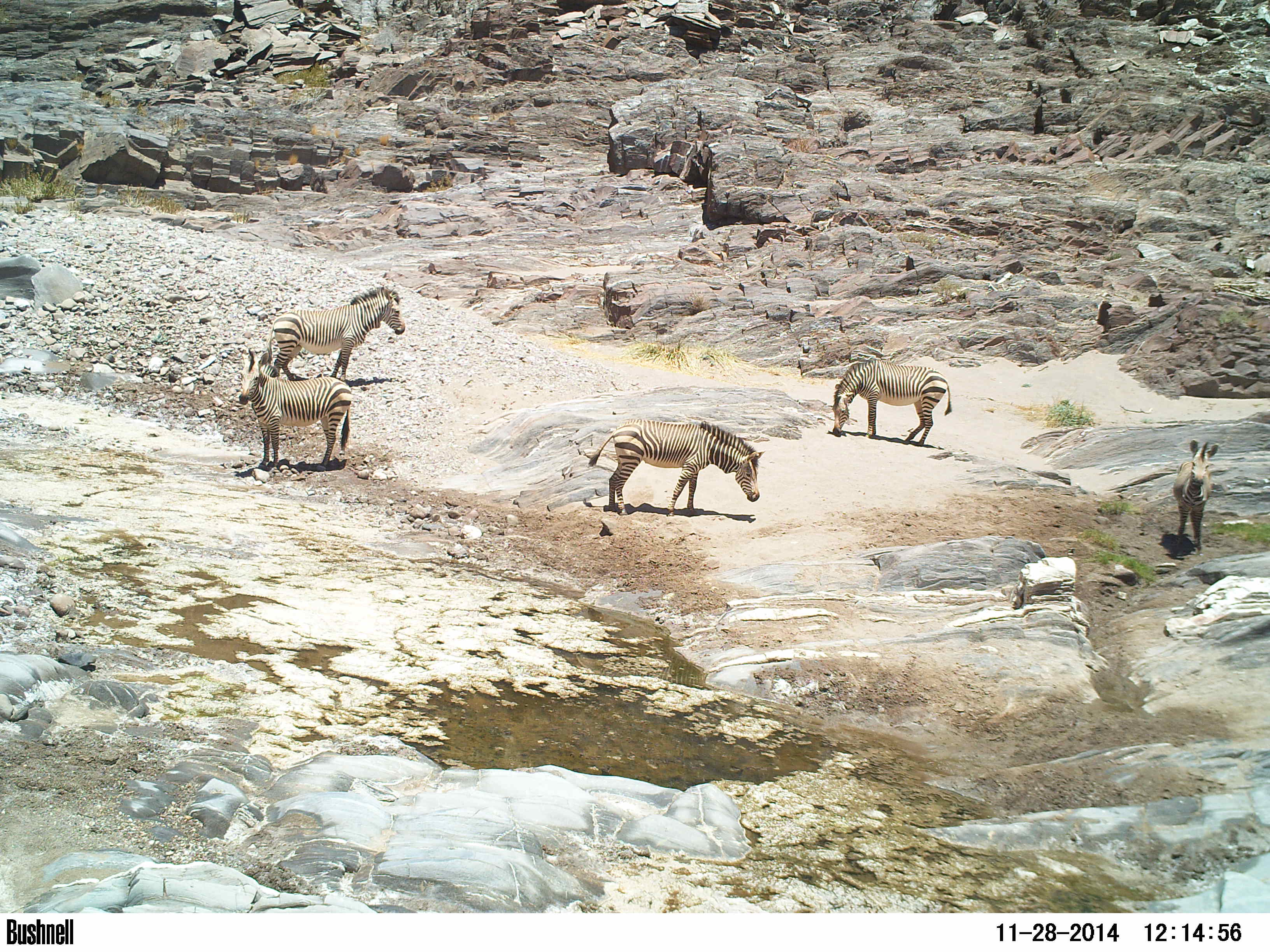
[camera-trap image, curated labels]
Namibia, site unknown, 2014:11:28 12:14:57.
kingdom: Animalia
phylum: Chordata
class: Mammalia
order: Perissodactyla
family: Equidae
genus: Equus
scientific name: Equus zebra hartmannae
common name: hartmann's mountain zebra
Equus zebra hartmannae (hartmann's mountain zebra).